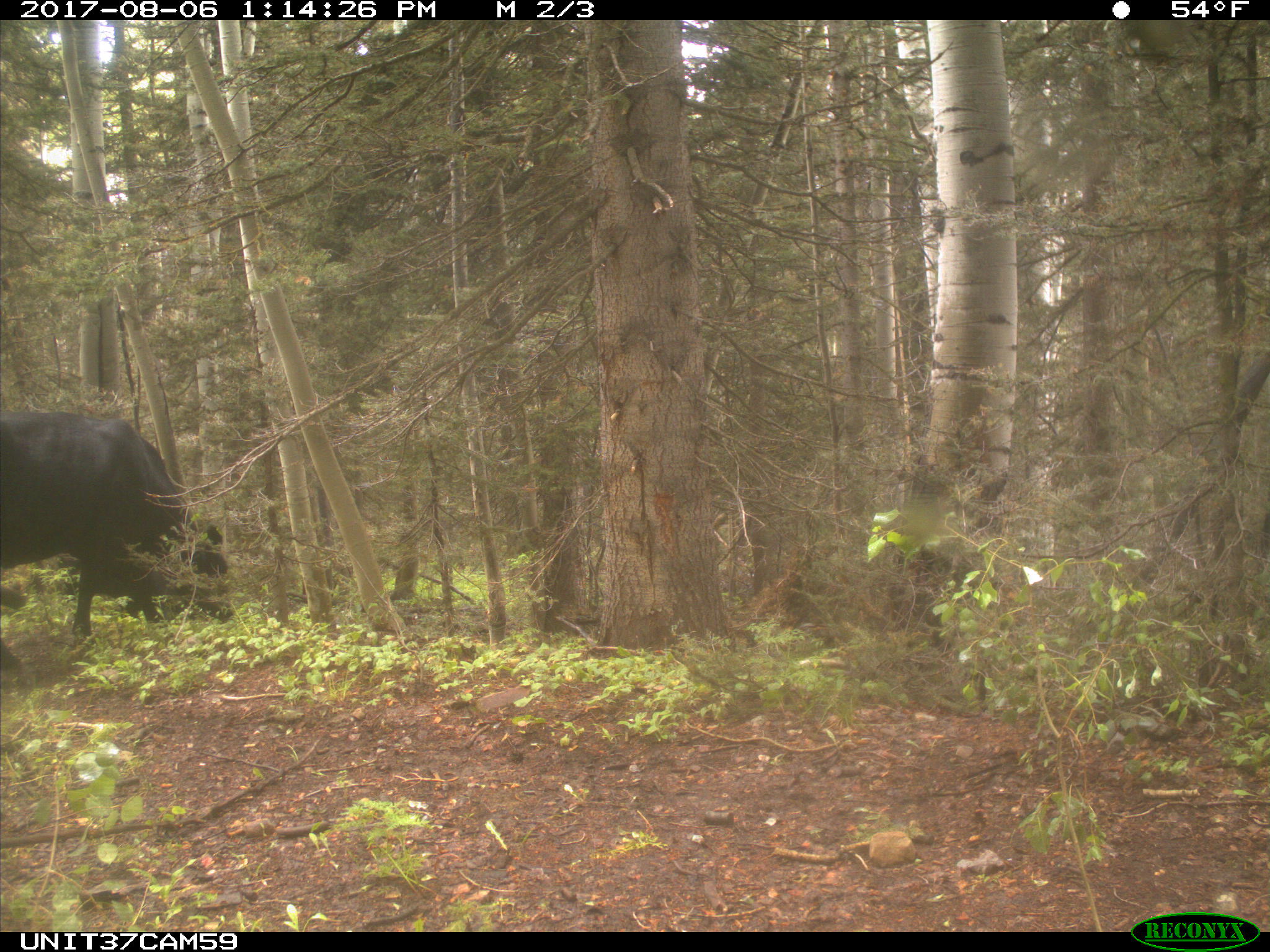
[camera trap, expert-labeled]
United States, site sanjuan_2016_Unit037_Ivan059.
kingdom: Animalia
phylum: Chordata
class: Mammalia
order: Artiodactyla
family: Bovidae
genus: Bos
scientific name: Bos taurus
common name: domestic cow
Bos taurus (domestic cow).